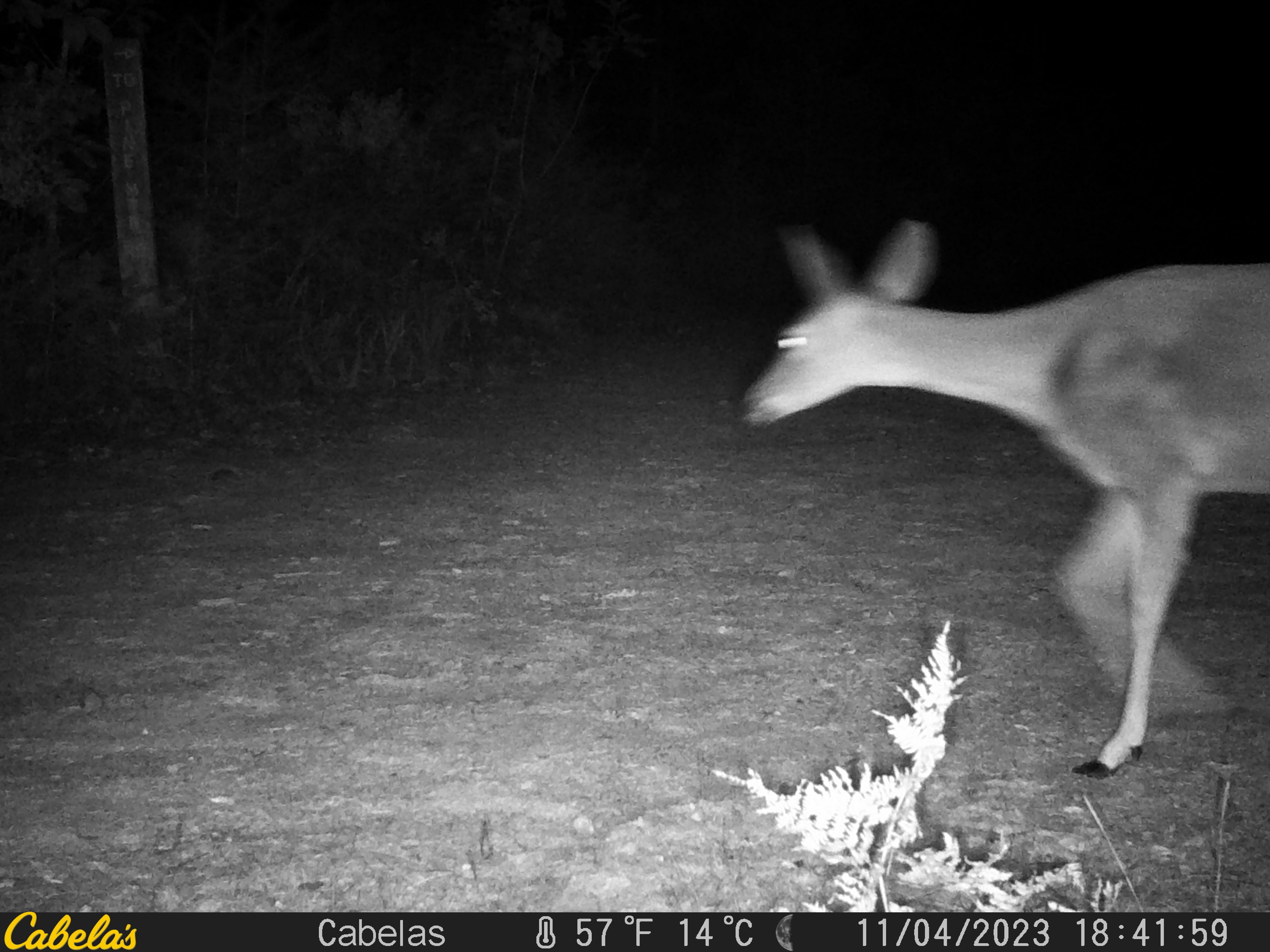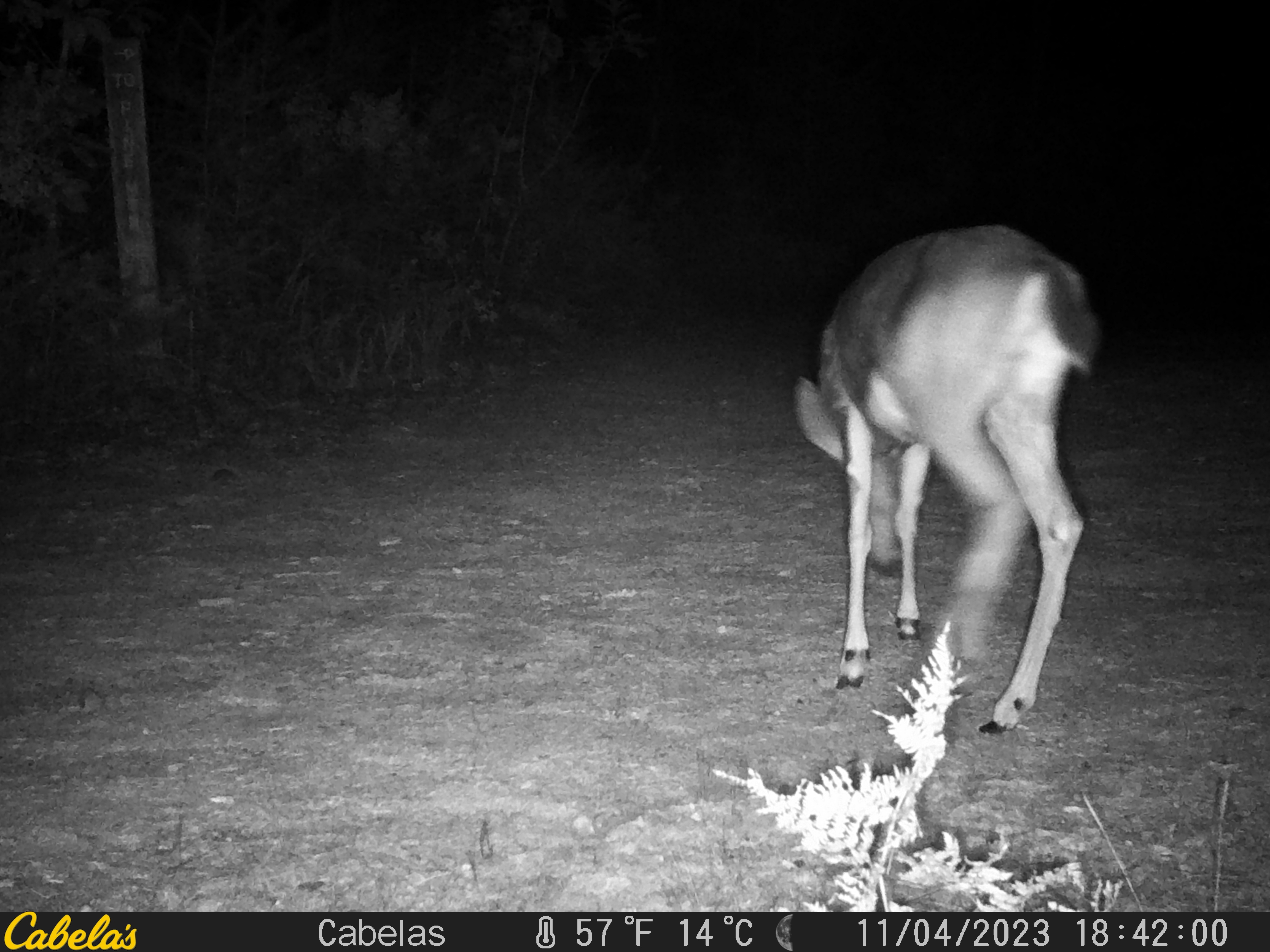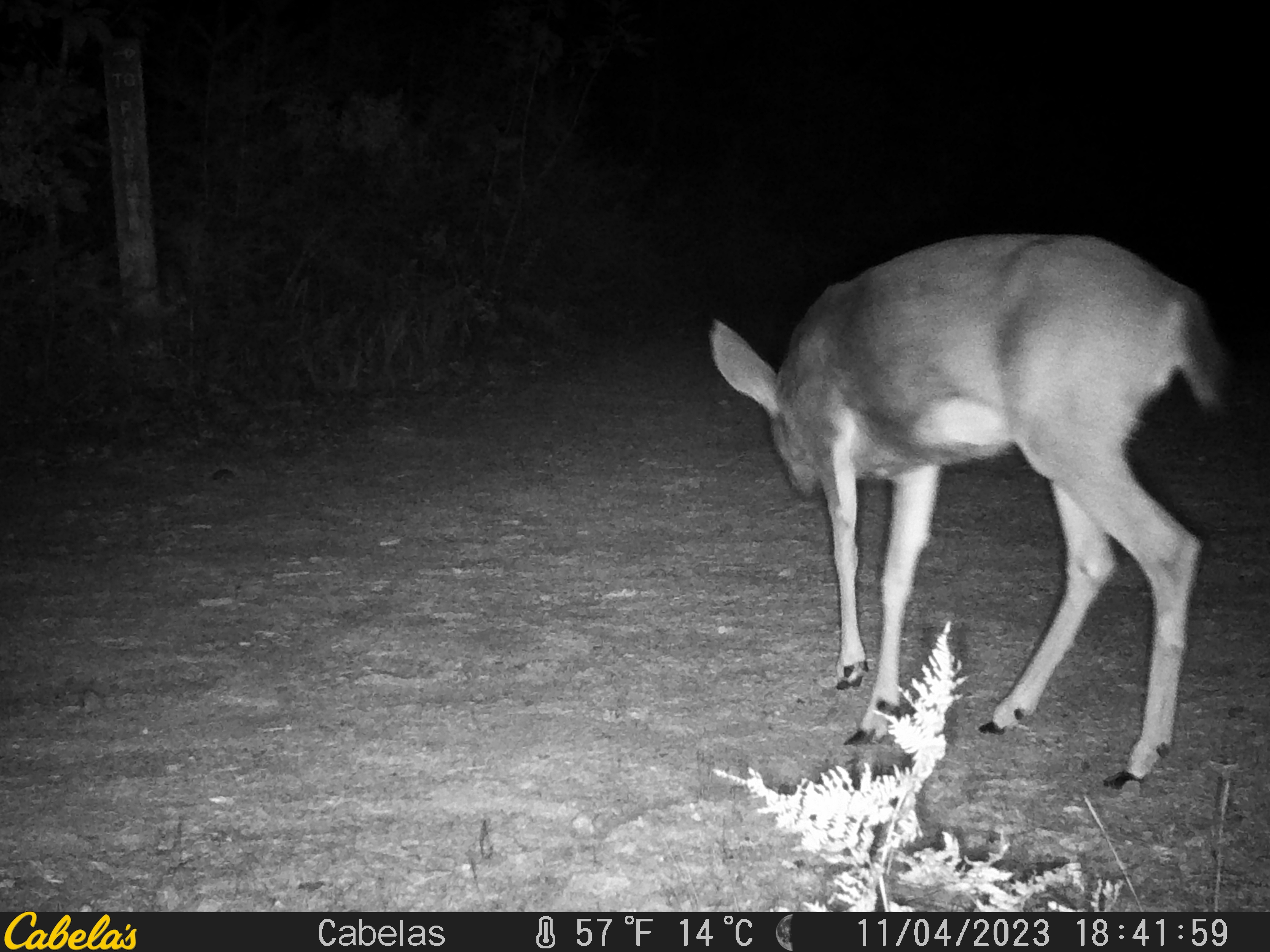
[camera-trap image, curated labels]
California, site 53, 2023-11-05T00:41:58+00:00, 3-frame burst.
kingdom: Animalia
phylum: Chordata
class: Mammalia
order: Artiodactyla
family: Cervidae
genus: Odocoileus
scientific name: Odocoileus hemionus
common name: mule deer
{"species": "mule deer (Odocoileus hemionus)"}